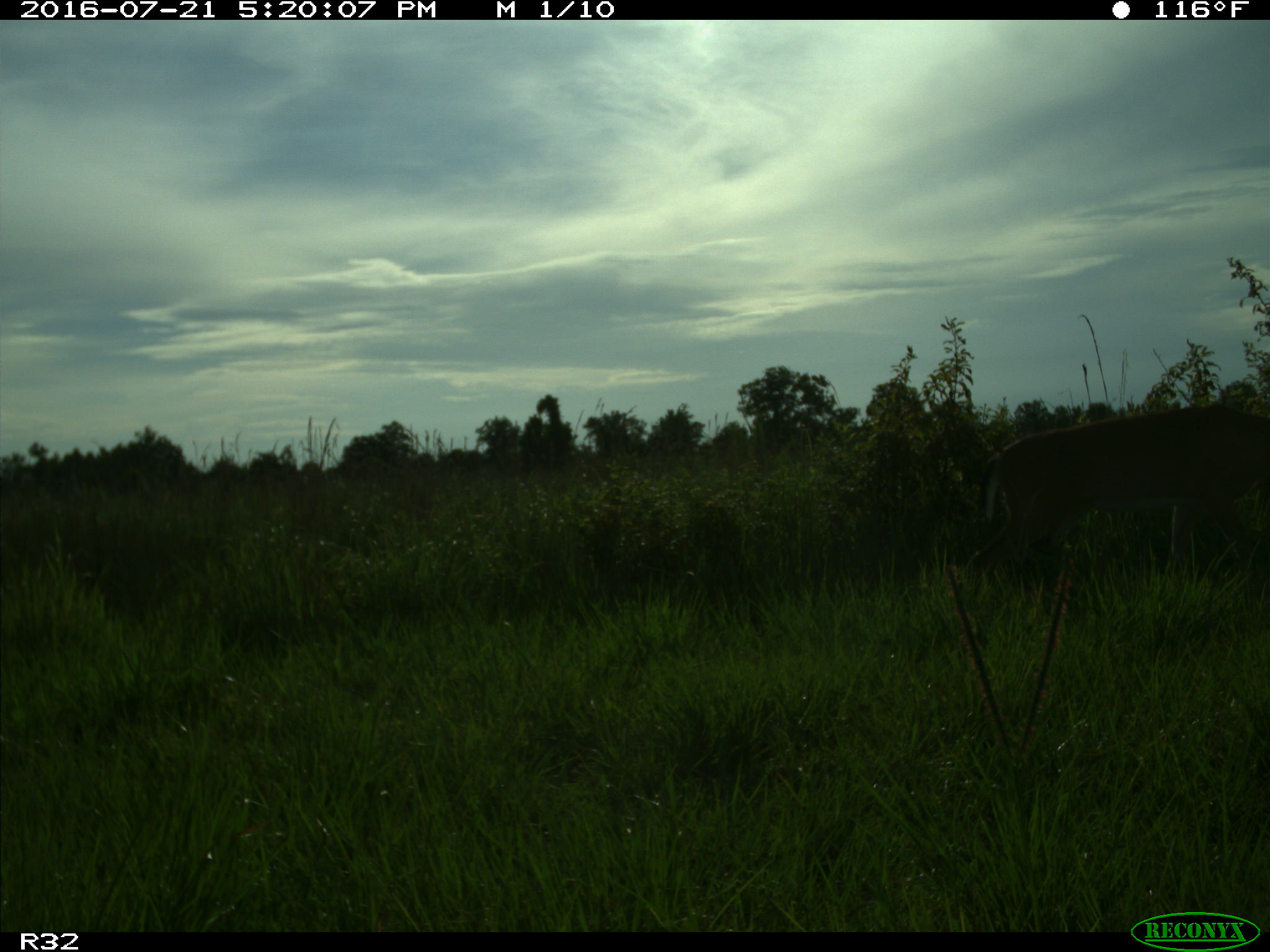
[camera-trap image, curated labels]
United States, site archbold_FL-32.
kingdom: Animalia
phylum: Chordata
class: Mammalia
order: Artiodactyla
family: Cervidae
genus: Odocoileus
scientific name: Odocoileus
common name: deer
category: unidentified deer